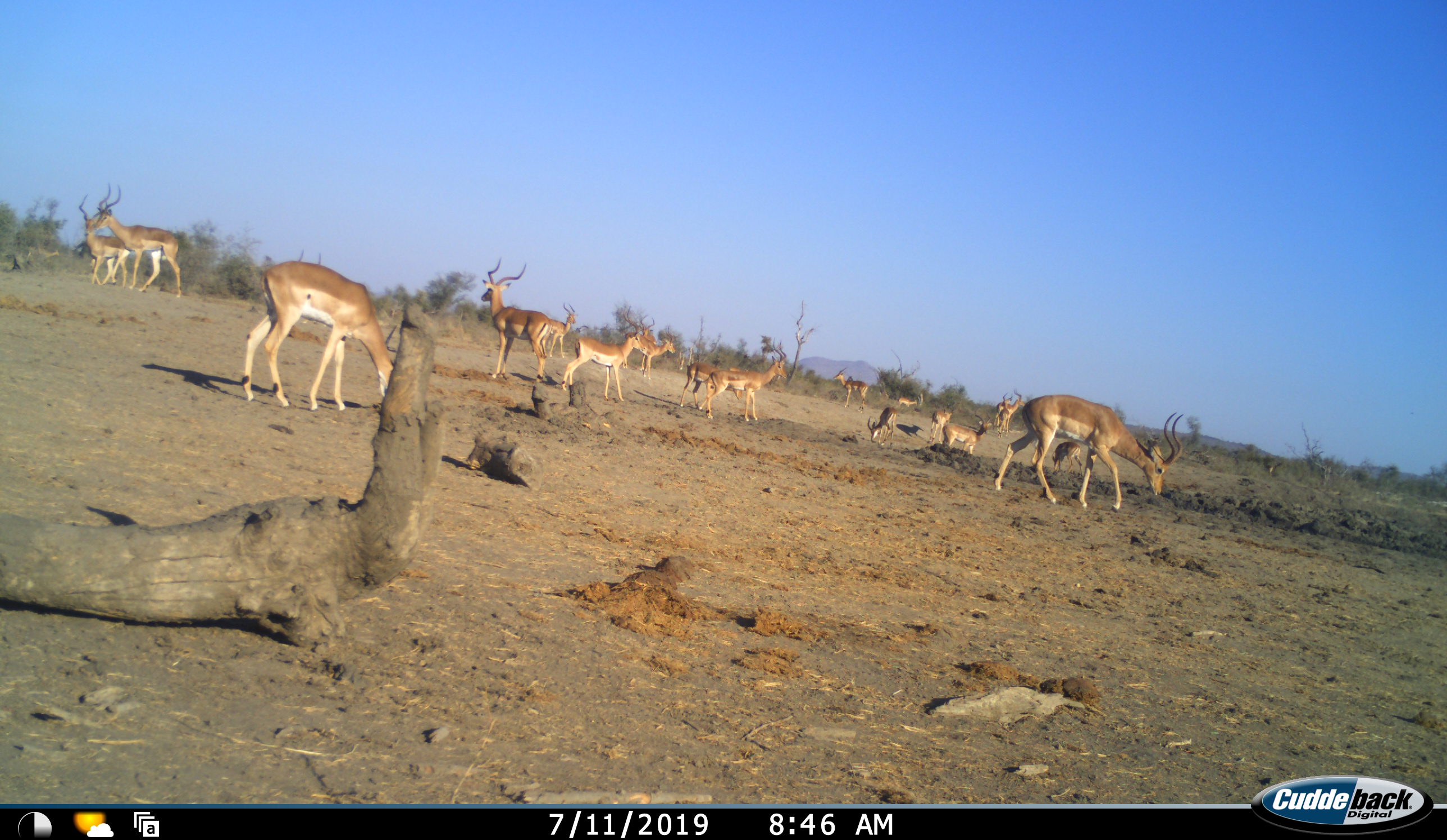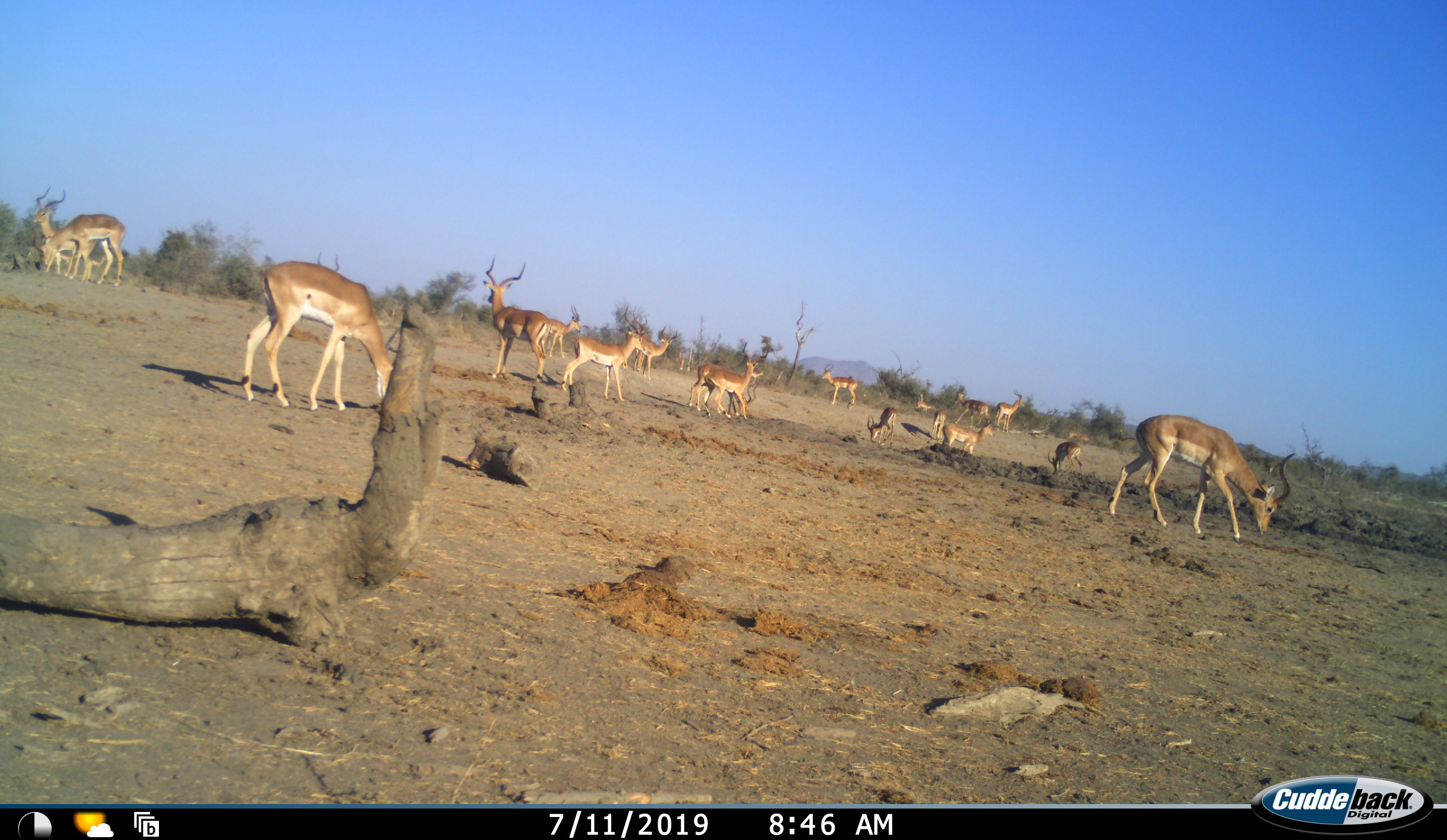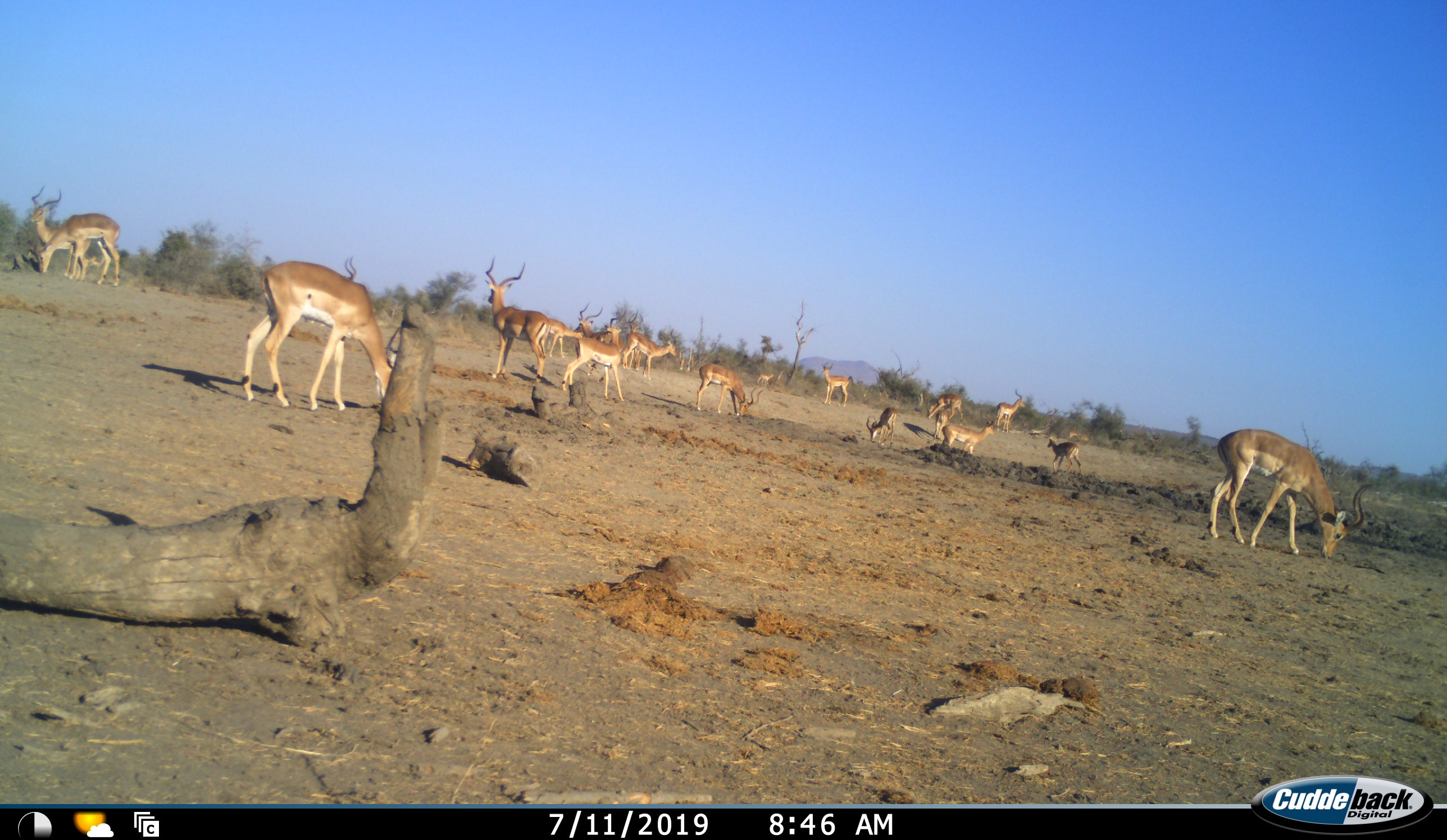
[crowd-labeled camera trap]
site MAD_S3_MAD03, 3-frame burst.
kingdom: Animalia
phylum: Chordata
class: Mammalia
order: Artiodactyla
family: Bovidae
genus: Aepyceros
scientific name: Aepyceros melampus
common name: impala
Impala (Aepyceros melampus), count 11-50. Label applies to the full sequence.